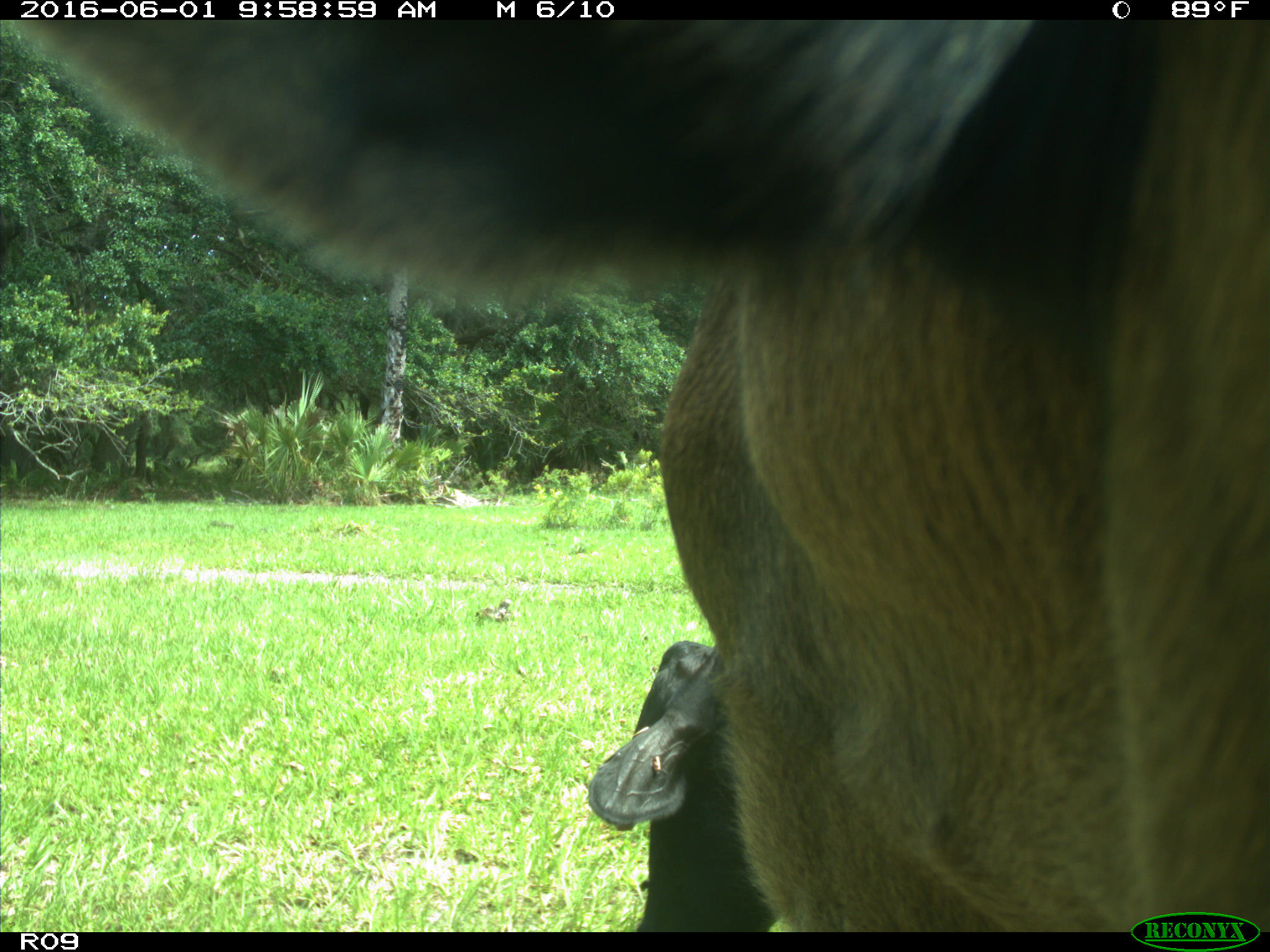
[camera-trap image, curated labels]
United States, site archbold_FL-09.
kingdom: Animalia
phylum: Chordata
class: Mammalia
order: Artiodactyla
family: Bovidae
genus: Bos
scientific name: Bos taurus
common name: domestic cow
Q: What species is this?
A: Bos taurus (domestic cow).